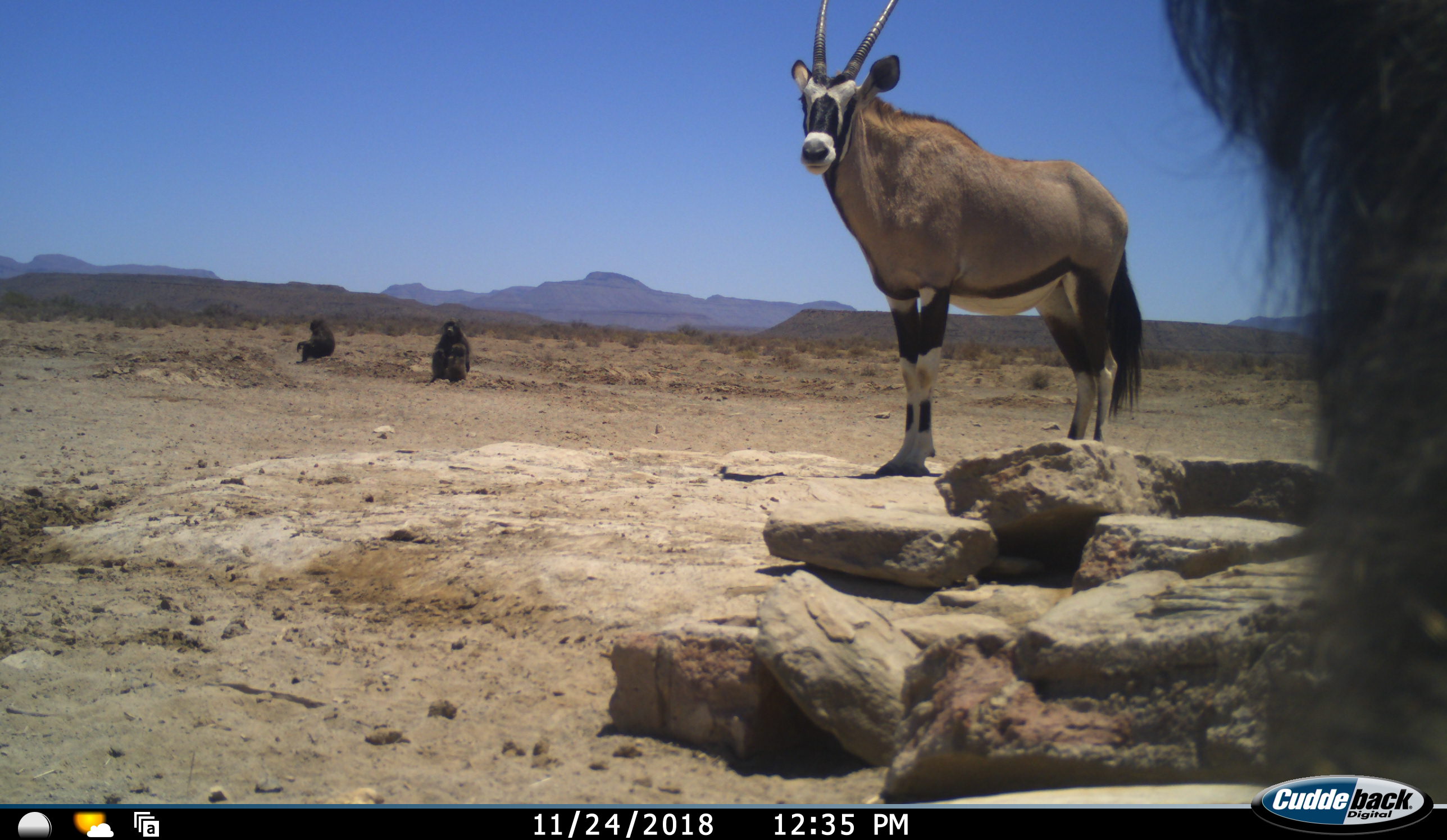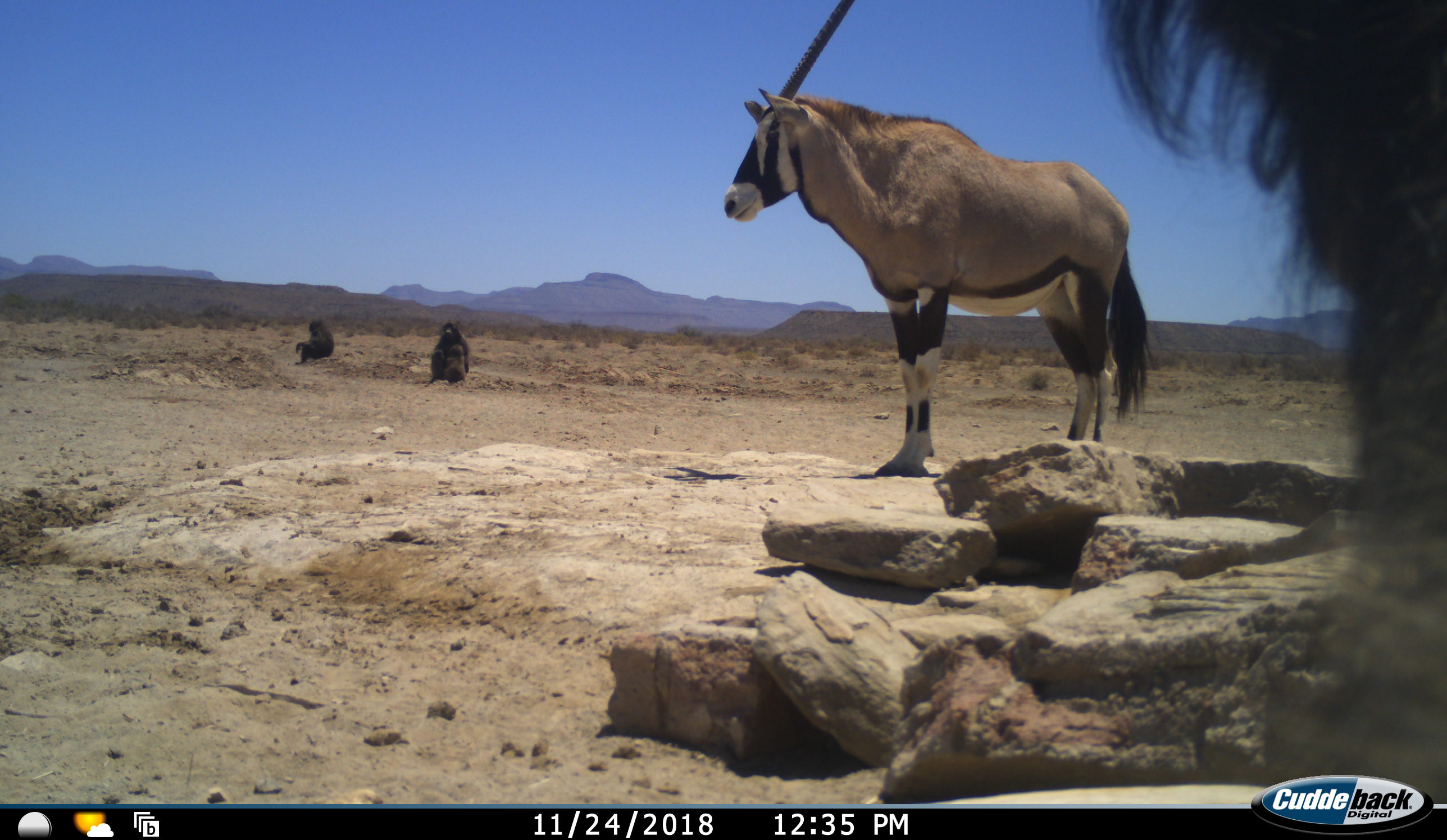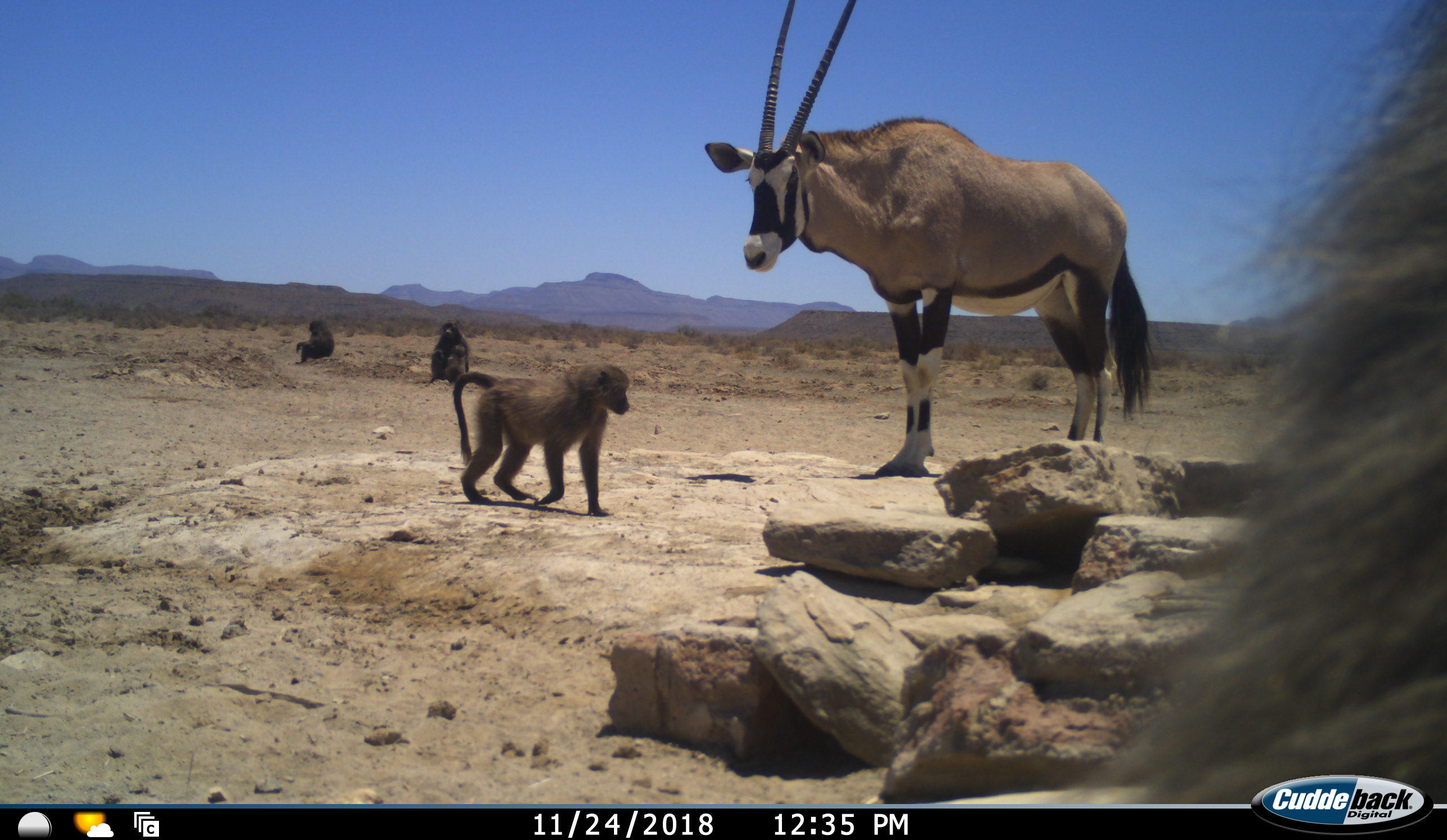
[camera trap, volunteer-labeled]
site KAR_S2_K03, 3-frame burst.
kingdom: Animalia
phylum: Chordata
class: Mammalia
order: Primates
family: Cercopithecidae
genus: Papio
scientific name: Papio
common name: baboon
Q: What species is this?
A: Baboon (Papio).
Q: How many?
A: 4.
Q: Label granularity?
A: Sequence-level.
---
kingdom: Animalia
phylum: Chordata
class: Mammalia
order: Artiodactyla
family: Bovidae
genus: Oryx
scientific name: Oryx gazella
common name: gemsbok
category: oryx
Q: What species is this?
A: Oryx (gemsbok) (Oryx gazella).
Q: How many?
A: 1.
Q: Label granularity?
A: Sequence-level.